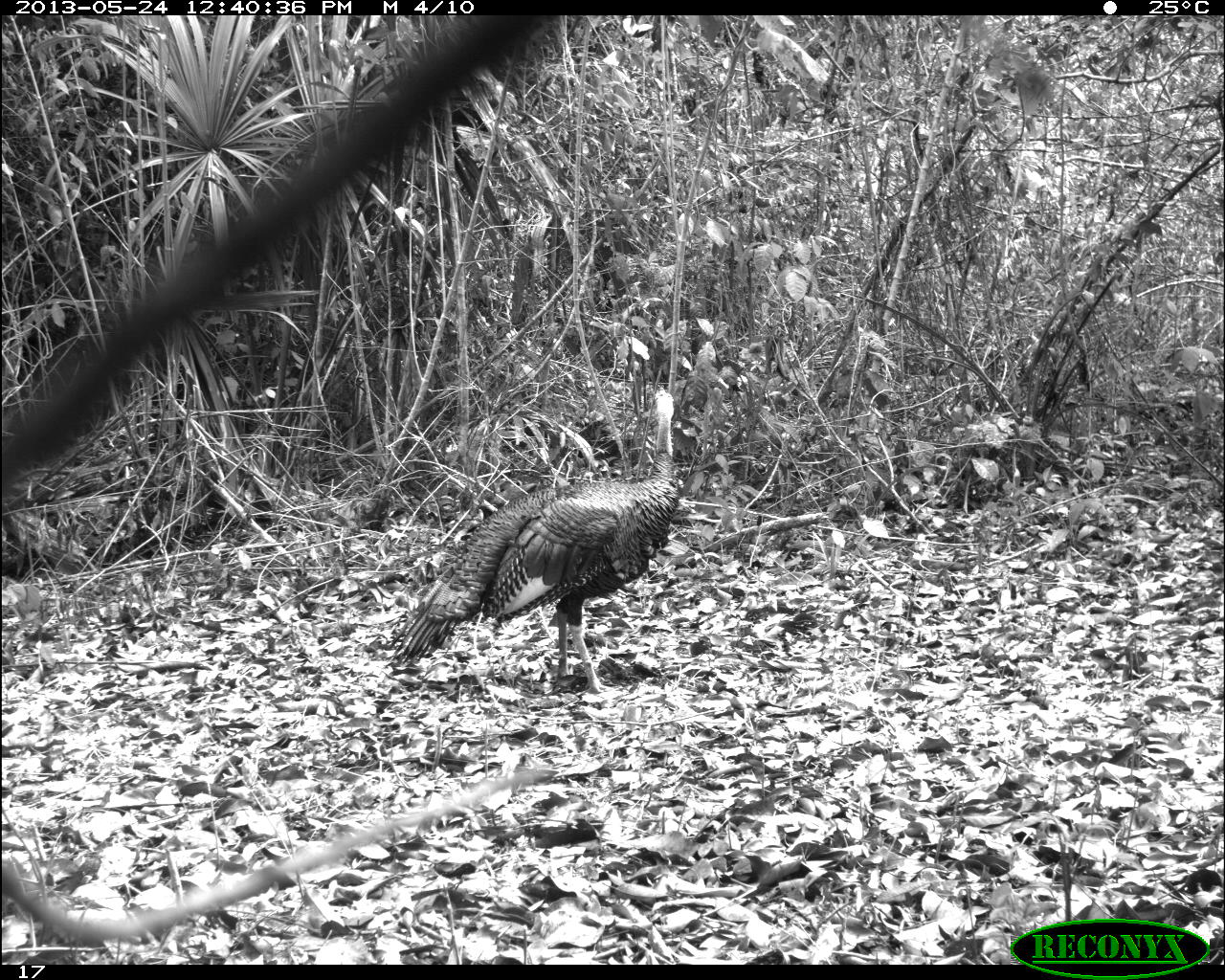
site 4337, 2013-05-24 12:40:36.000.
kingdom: Animalia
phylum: Chordata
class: Aves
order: Galliformes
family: Phasianidae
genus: Meleagris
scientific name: Meleagris ocellata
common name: ocellated turkey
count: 1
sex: male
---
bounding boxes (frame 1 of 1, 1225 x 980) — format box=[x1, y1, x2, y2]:
meleagris ocellata: box=[385, 381, 680, 696]